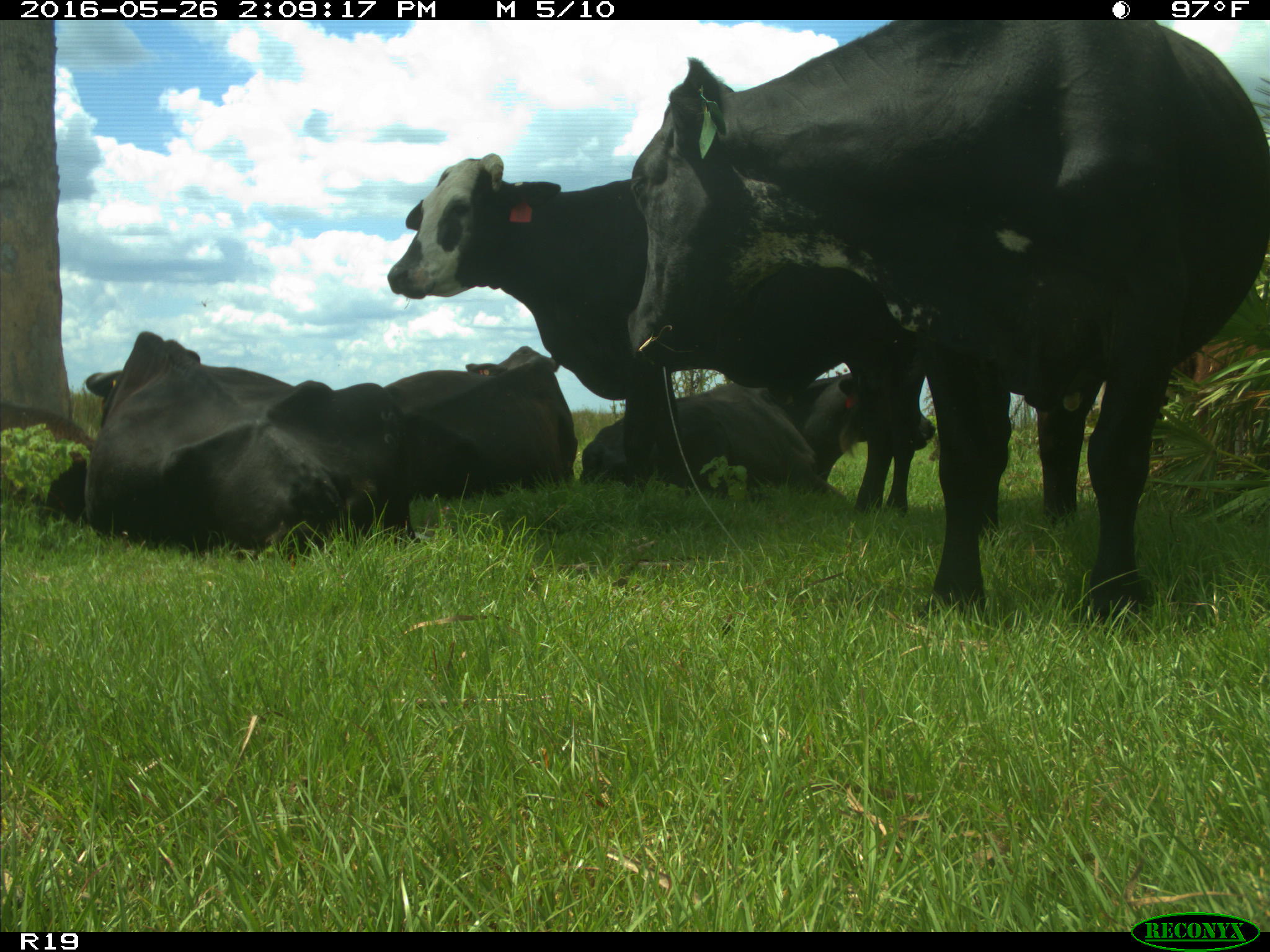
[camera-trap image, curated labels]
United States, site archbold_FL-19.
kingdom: Animalia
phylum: Chordata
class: Mammalia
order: Artiodactyla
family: Bovidae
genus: Bos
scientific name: Bos taurus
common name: domestic cow